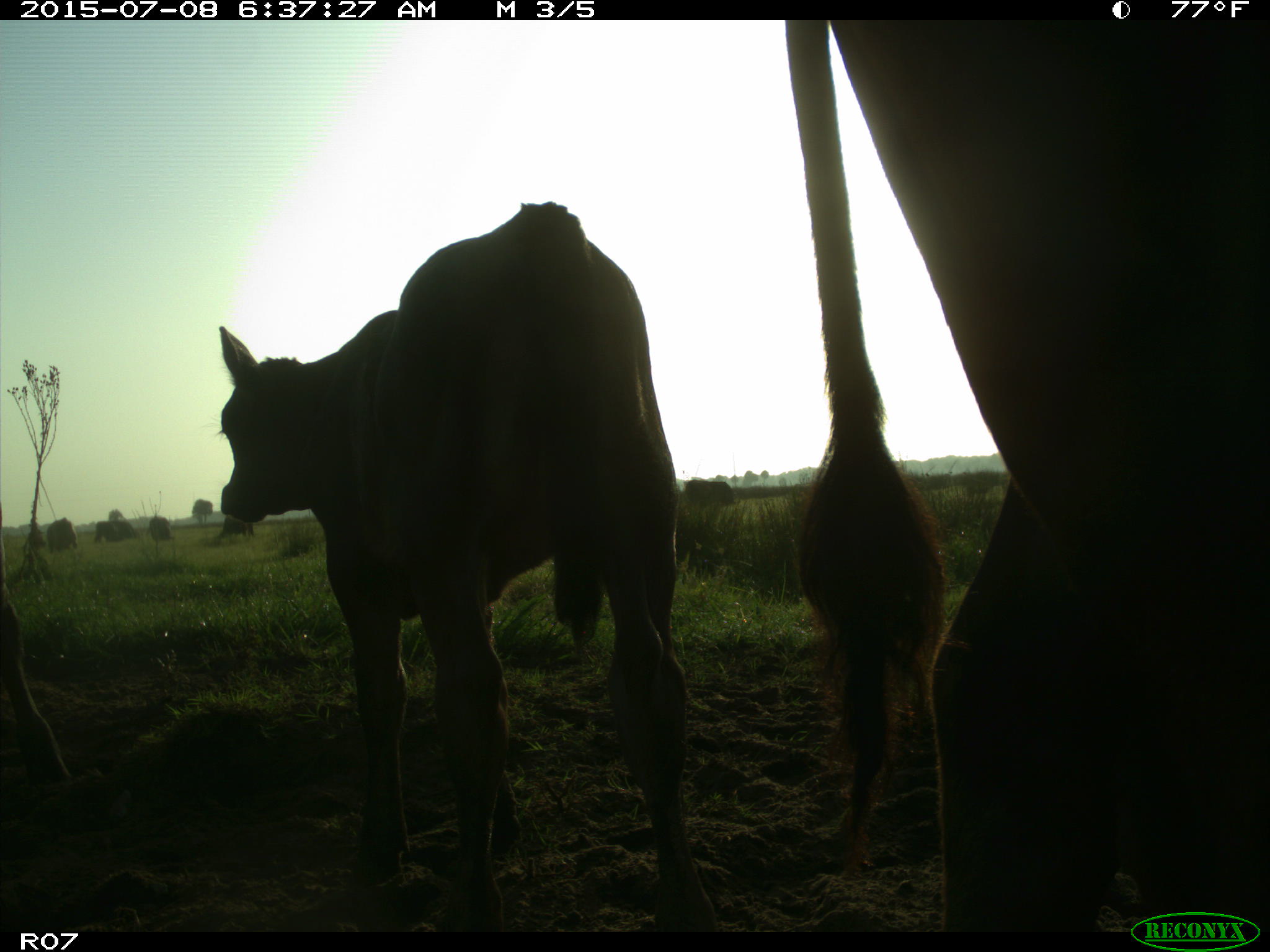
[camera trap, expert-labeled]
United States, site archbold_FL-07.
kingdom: Animalia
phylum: Chordata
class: Mammalia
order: Artiodactyla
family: Bovidae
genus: Bos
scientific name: Bos taurus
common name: domestic cow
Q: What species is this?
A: Bos taurus (domestic cow).